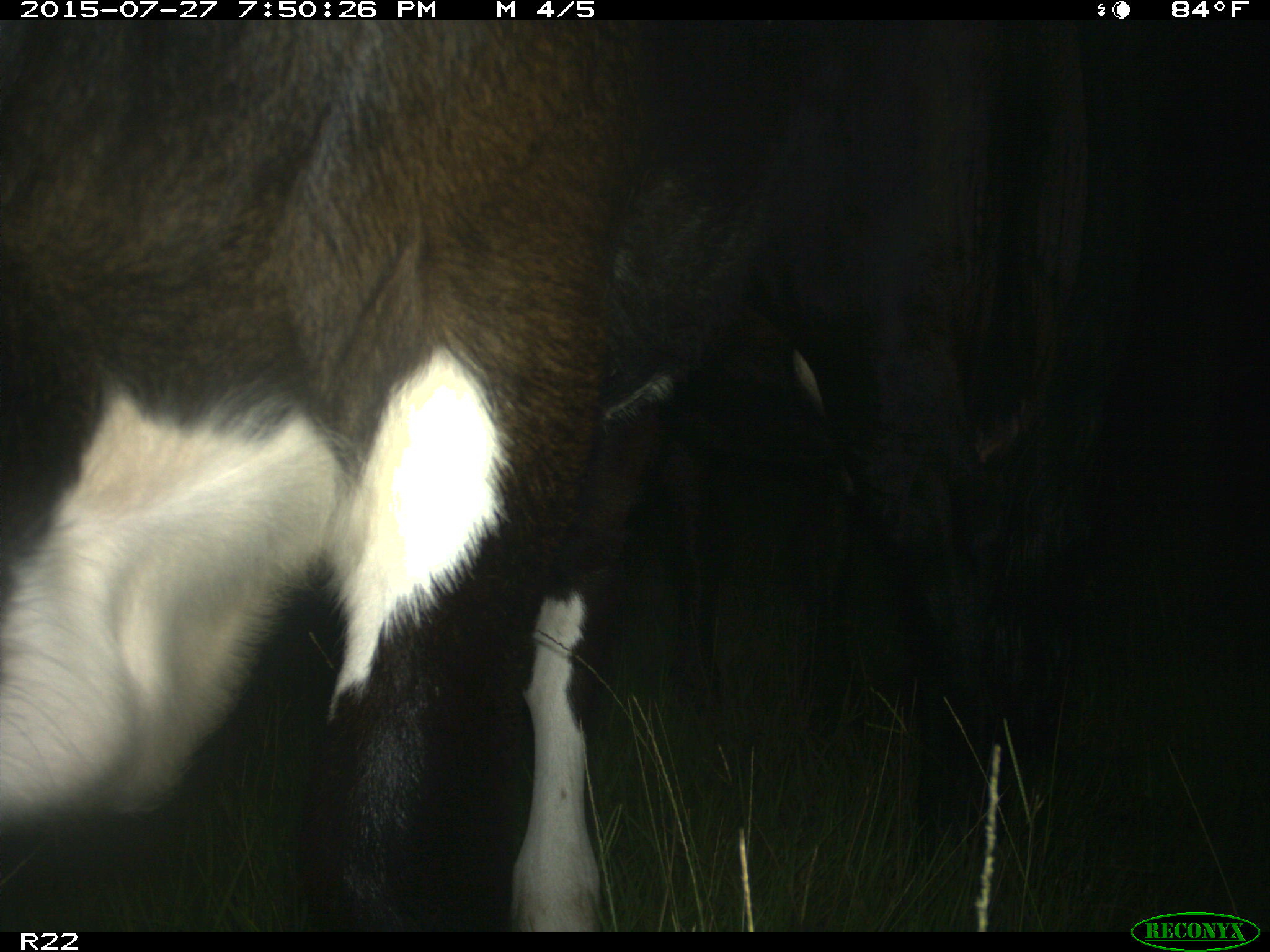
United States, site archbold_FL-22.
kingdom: Animalia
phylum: Chordata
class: Mammalia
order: Artiodactyla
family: Bovidae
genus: Bos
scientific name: Bos taurus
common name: domestic cow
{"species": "Bos taurus (domestic cow)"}